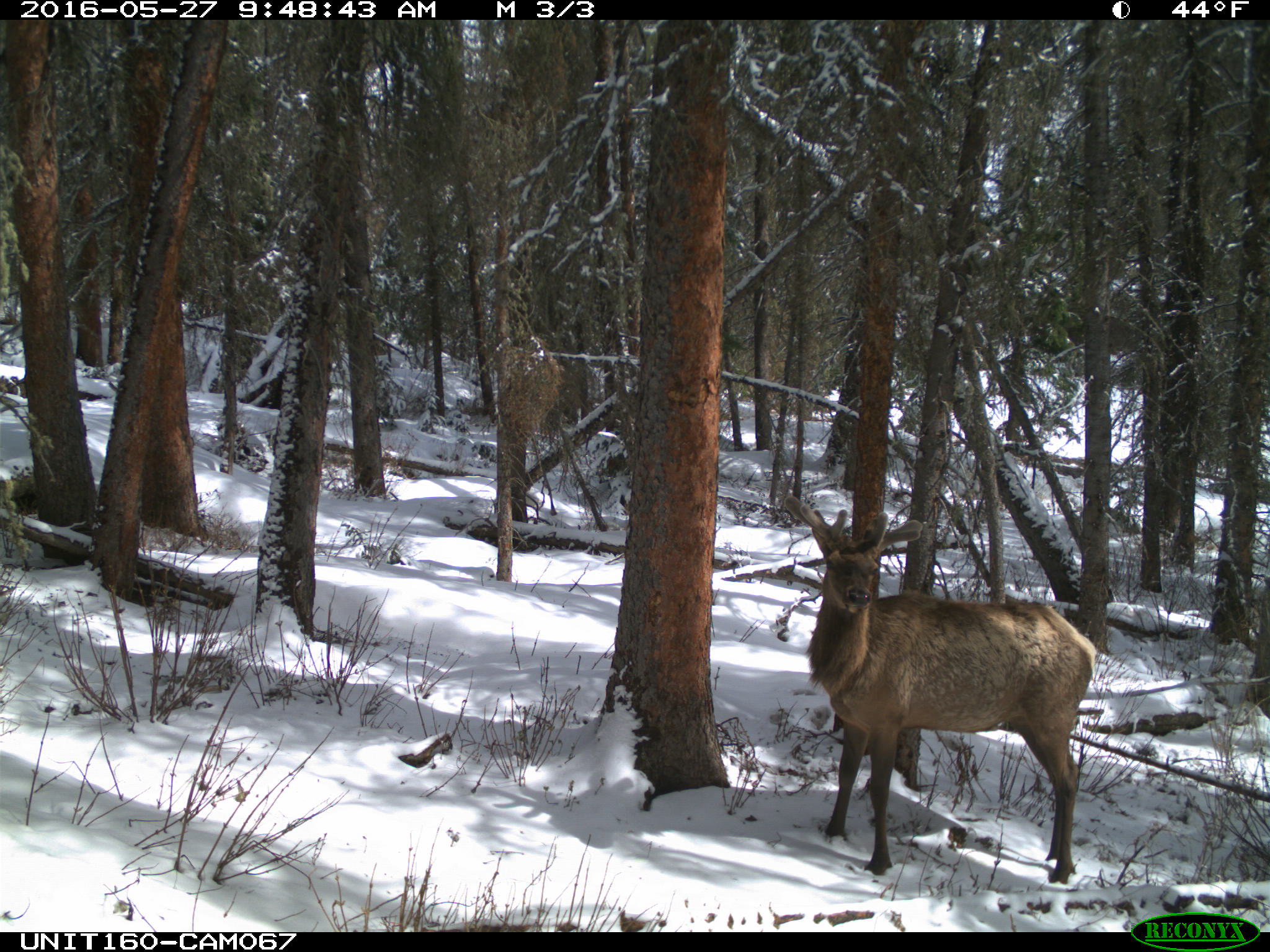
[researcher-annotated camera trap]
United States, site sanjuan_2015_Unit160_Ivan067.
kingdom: Animalia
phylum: Chordata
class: Mammalia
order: Artiodactyla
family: Cervidae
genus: Cervus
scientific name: Cervus elaphus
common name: red deer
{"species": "Cervus elaphus (red deer)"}